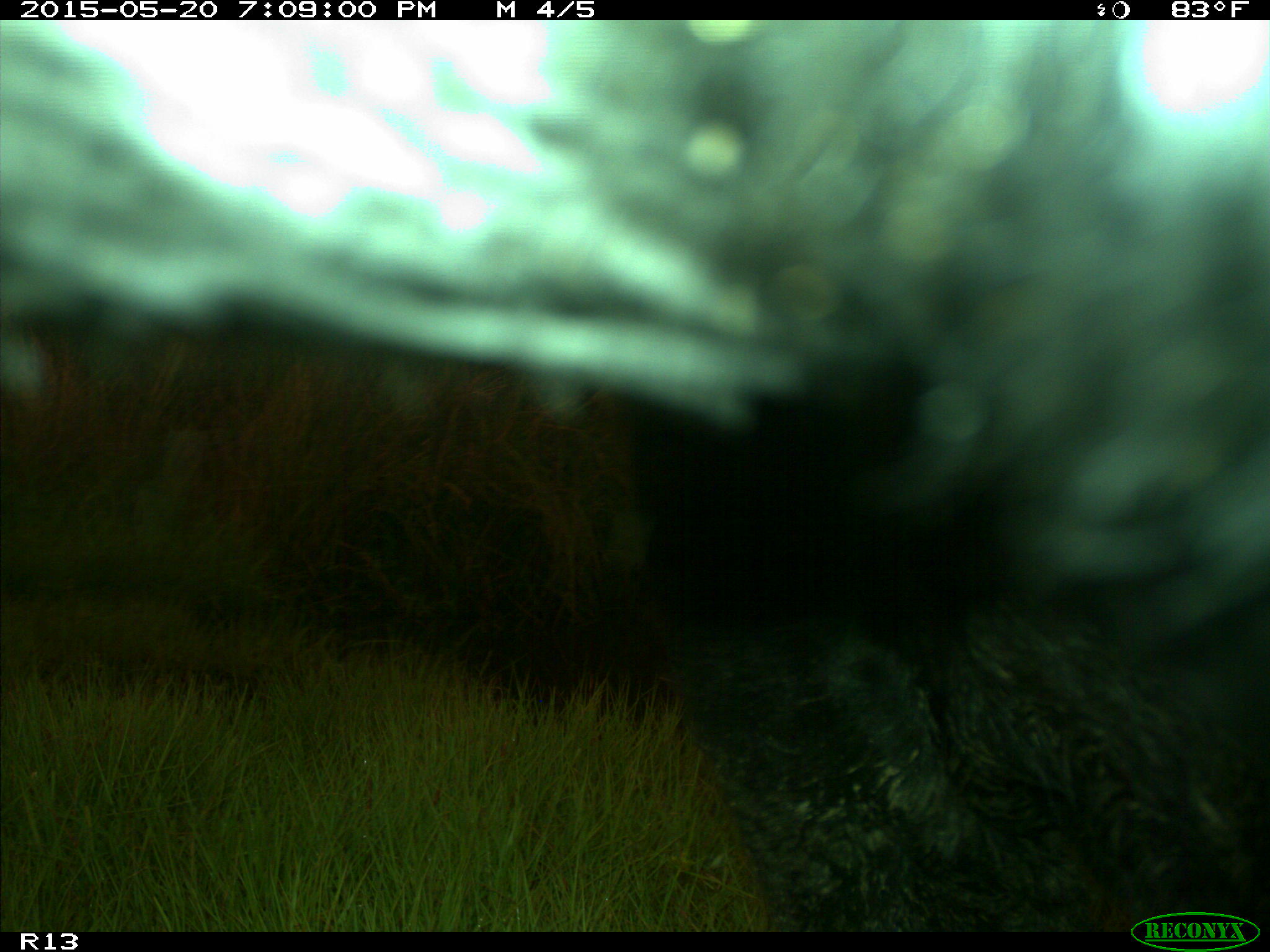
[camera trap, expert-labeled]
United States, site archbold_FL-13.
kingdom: Animalia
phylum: Chordata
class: Mammalia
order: Artiodactyla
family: Bovidae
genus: Bos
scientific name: Bos taurus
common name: domestic cow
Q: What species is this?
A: Bos taurus (domestic cow).